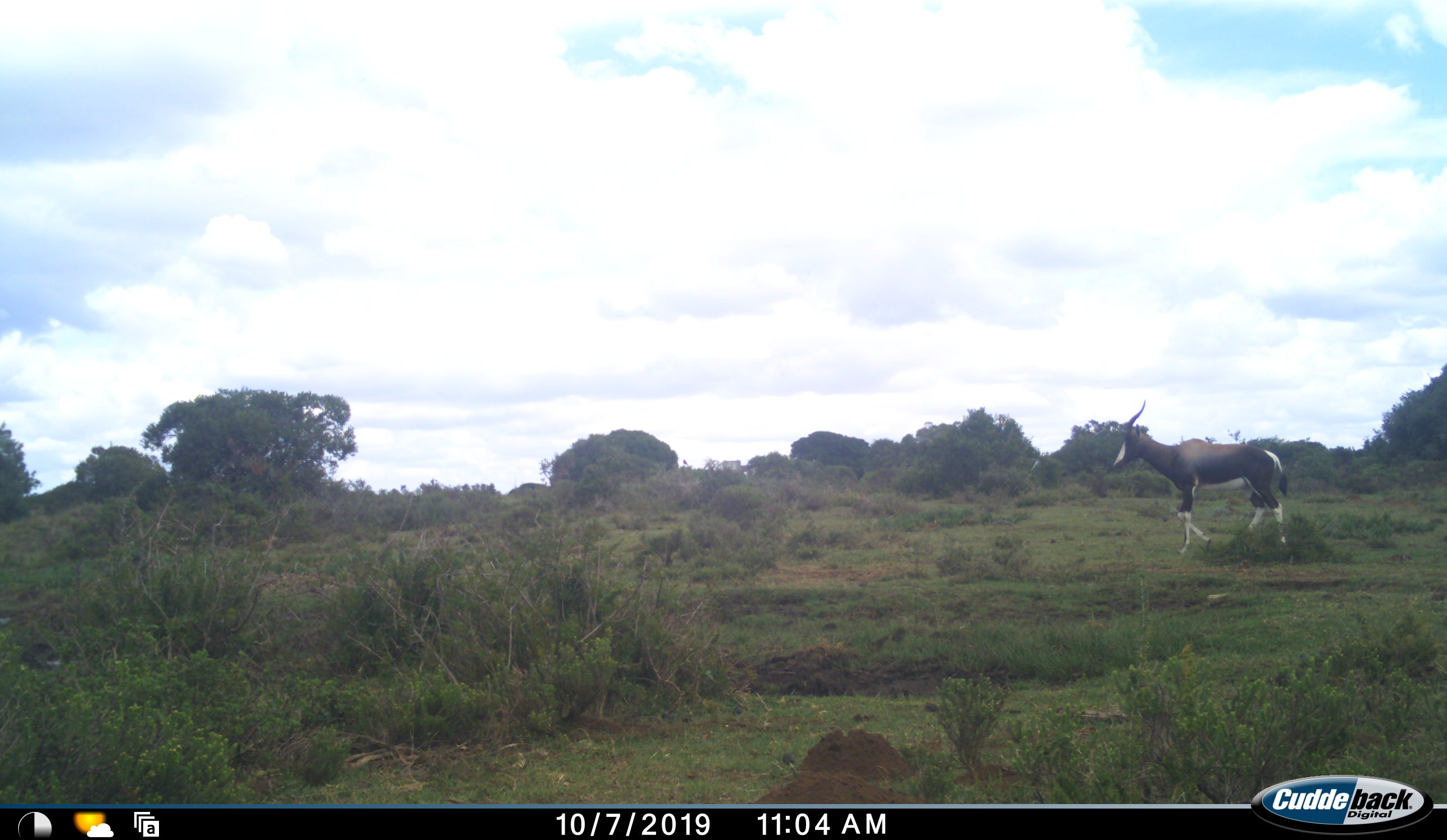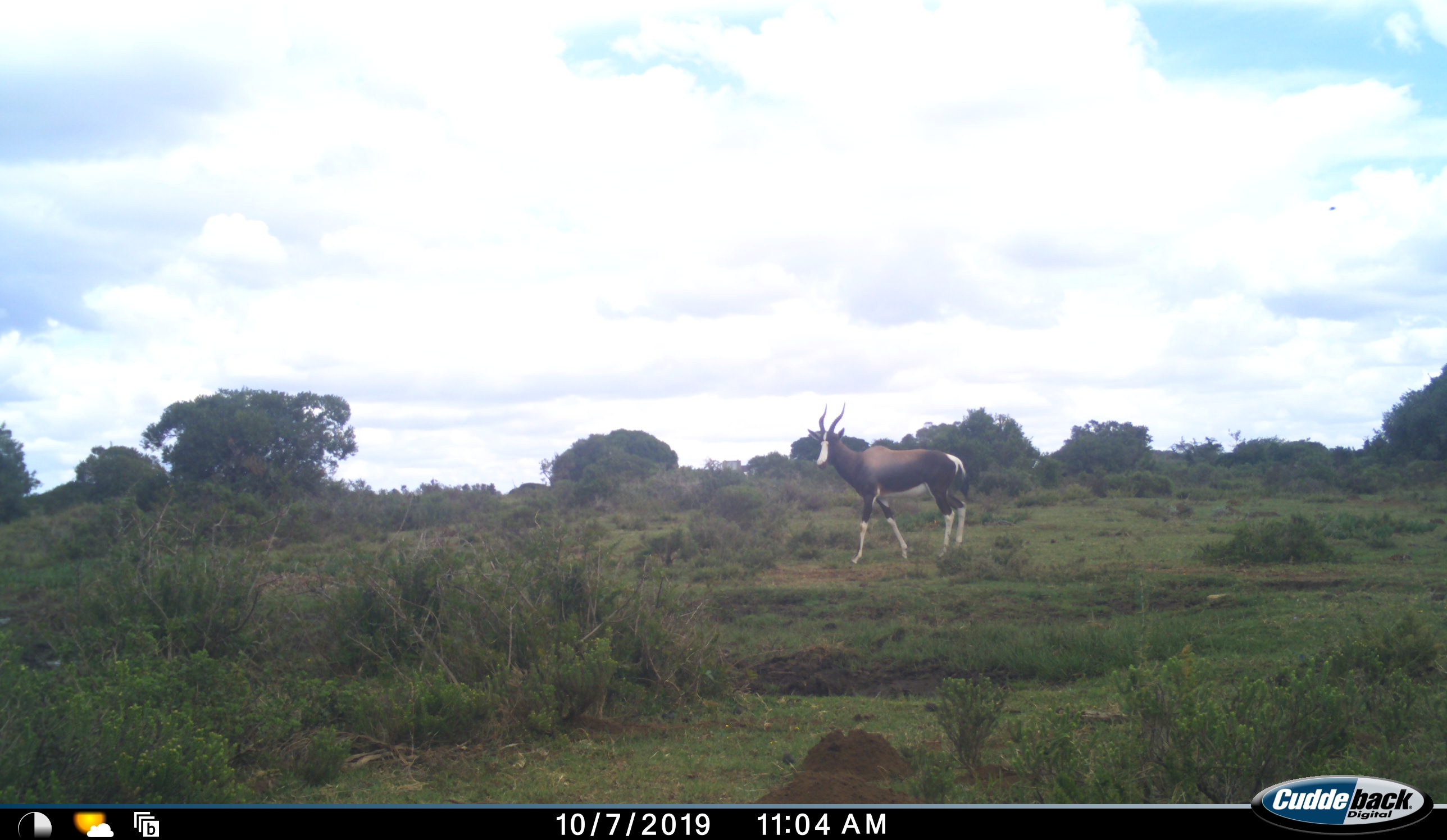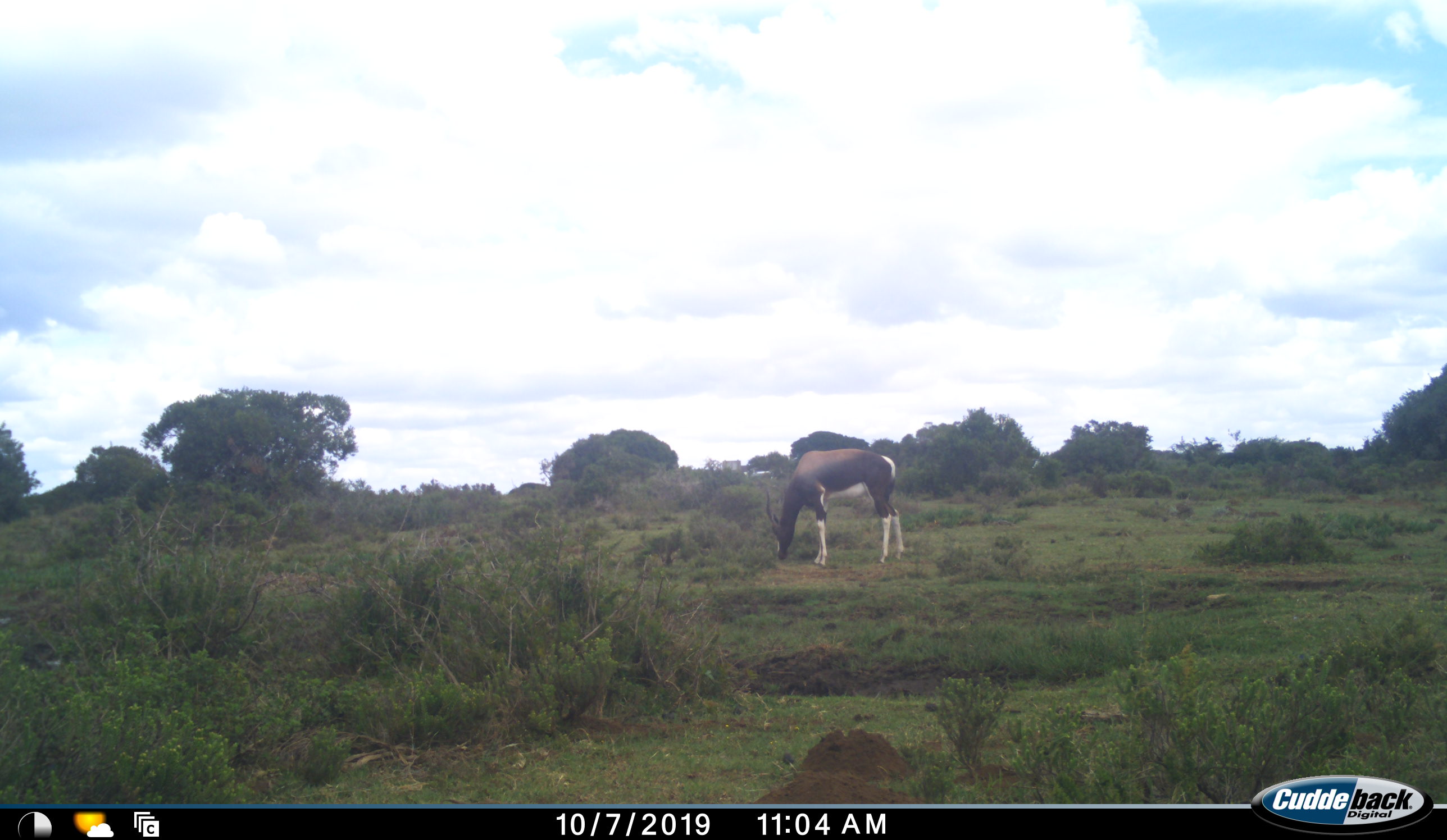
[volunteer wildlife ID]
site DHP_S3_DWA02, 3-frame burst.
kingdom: Animalia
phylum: Chordata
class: Mammalia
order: Artiodactyla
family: Bovidae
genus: Damaliscus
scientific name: Damaliscus pygargus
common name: bontebok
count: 1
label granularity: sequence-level